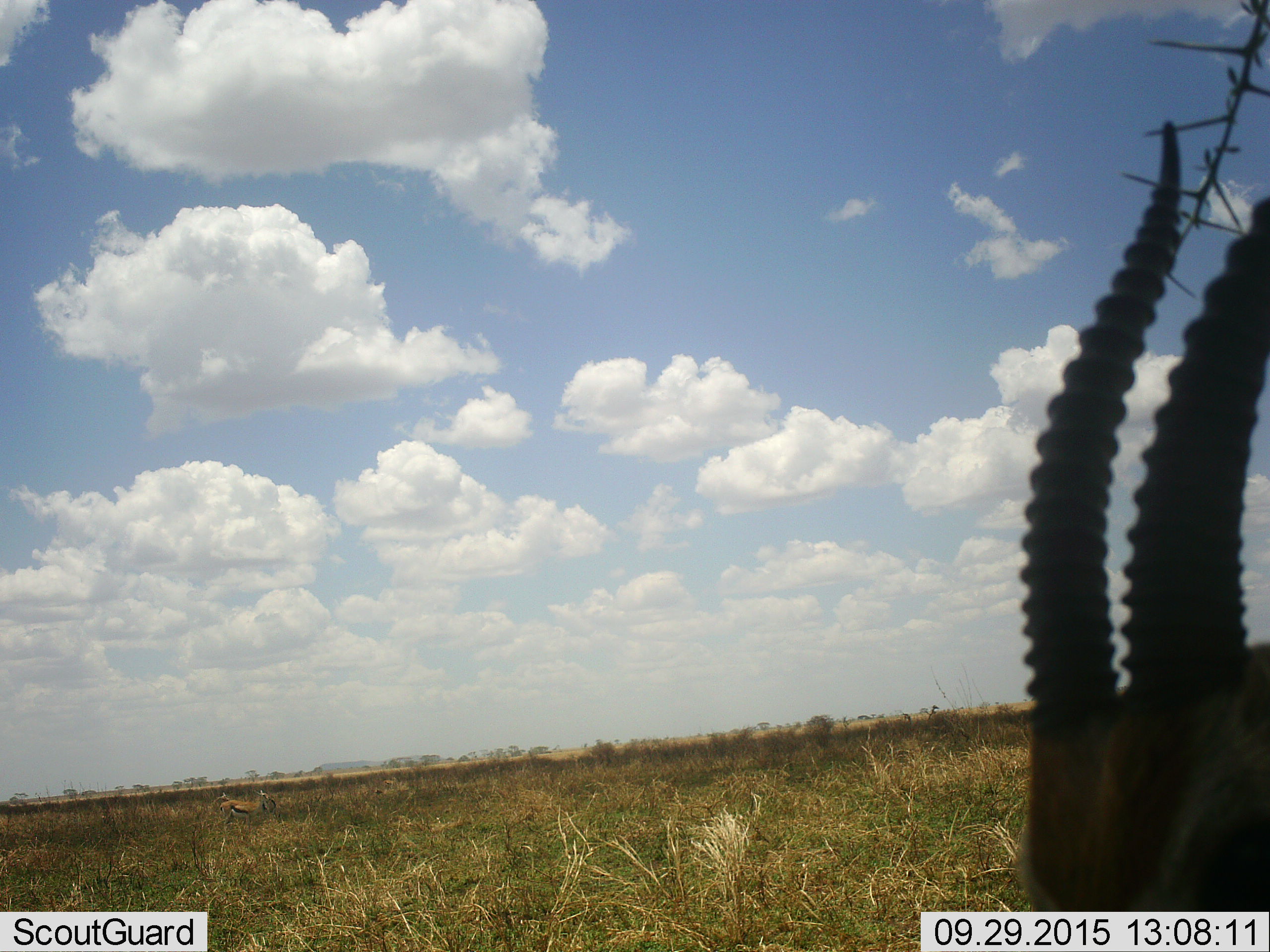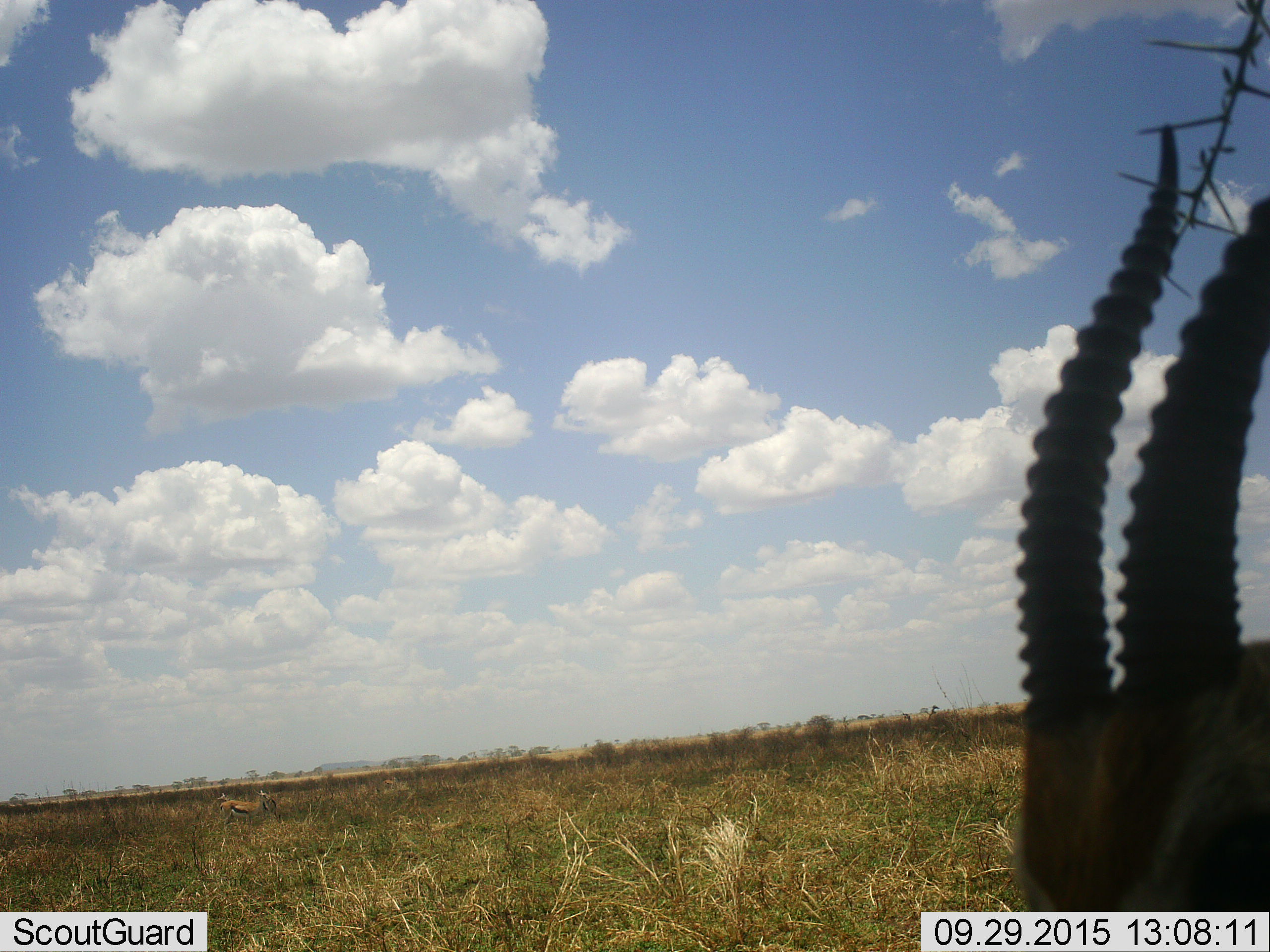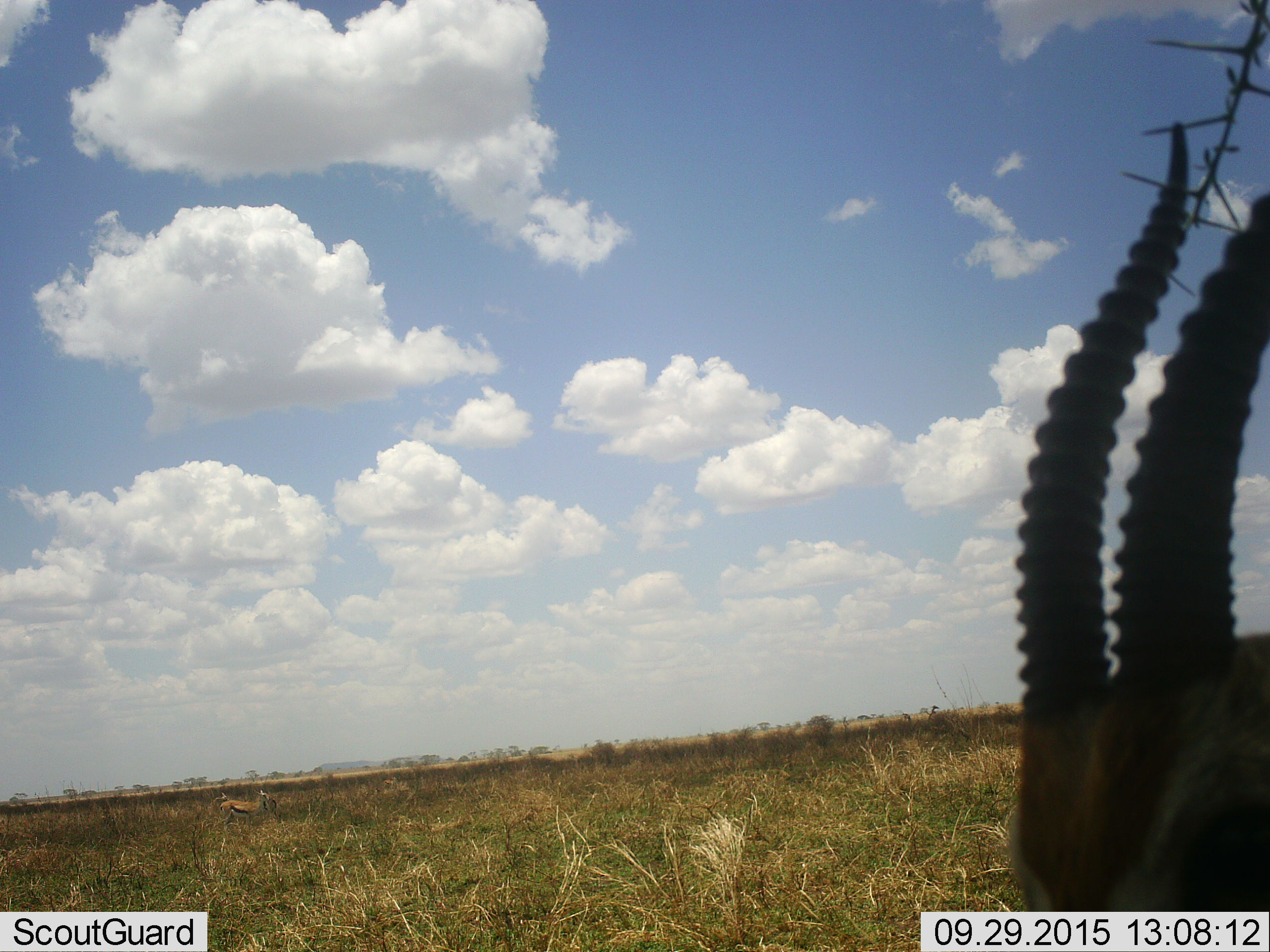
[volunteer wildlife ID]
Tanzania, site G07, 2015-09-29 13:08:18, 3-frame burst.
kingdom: Animalia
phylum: Chordata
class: Mammalia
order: Artiodactyla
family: Bovidae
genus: Eudorcas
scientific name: Eudorcas thomsonii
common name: thomson's gazelle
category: gazellethomsons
Gazellethomsons (thomson's gazelle) (Eudorcas thomsonii), count 2. Behavior (volunteer vote fractions): standing 88%, resting 0%, moving 0%, interacting 0%. Young present (vote fraction): 0%. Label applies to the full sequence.